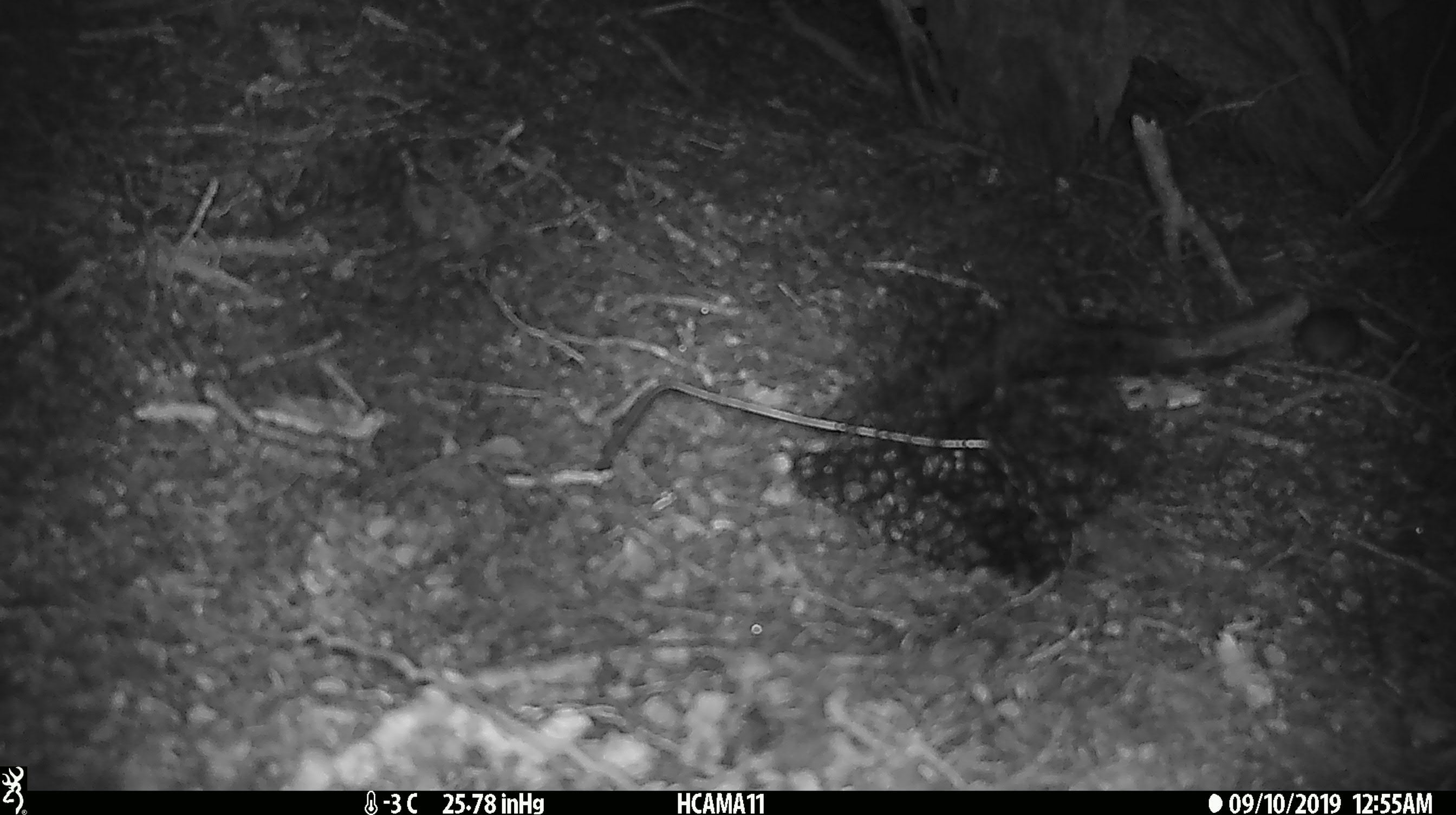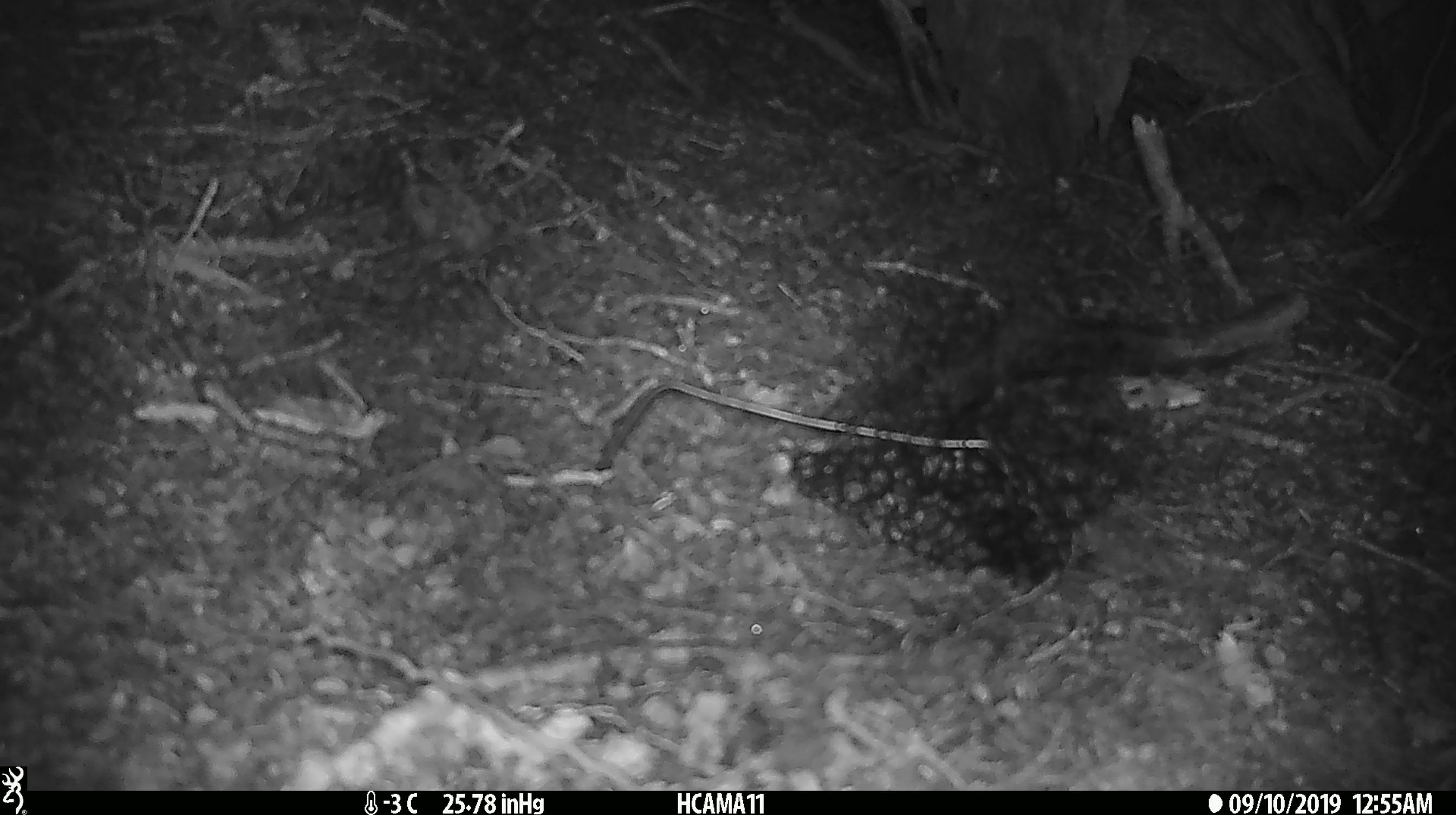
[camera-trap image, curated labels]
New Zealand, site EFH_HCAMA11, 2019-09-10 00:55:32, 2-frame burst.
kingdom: Animalia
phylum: Chordata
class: Mammalia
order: Rodentia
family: Muridae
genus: Mus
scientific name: Mus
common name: mouse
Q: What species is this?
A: Mouse (Mus).